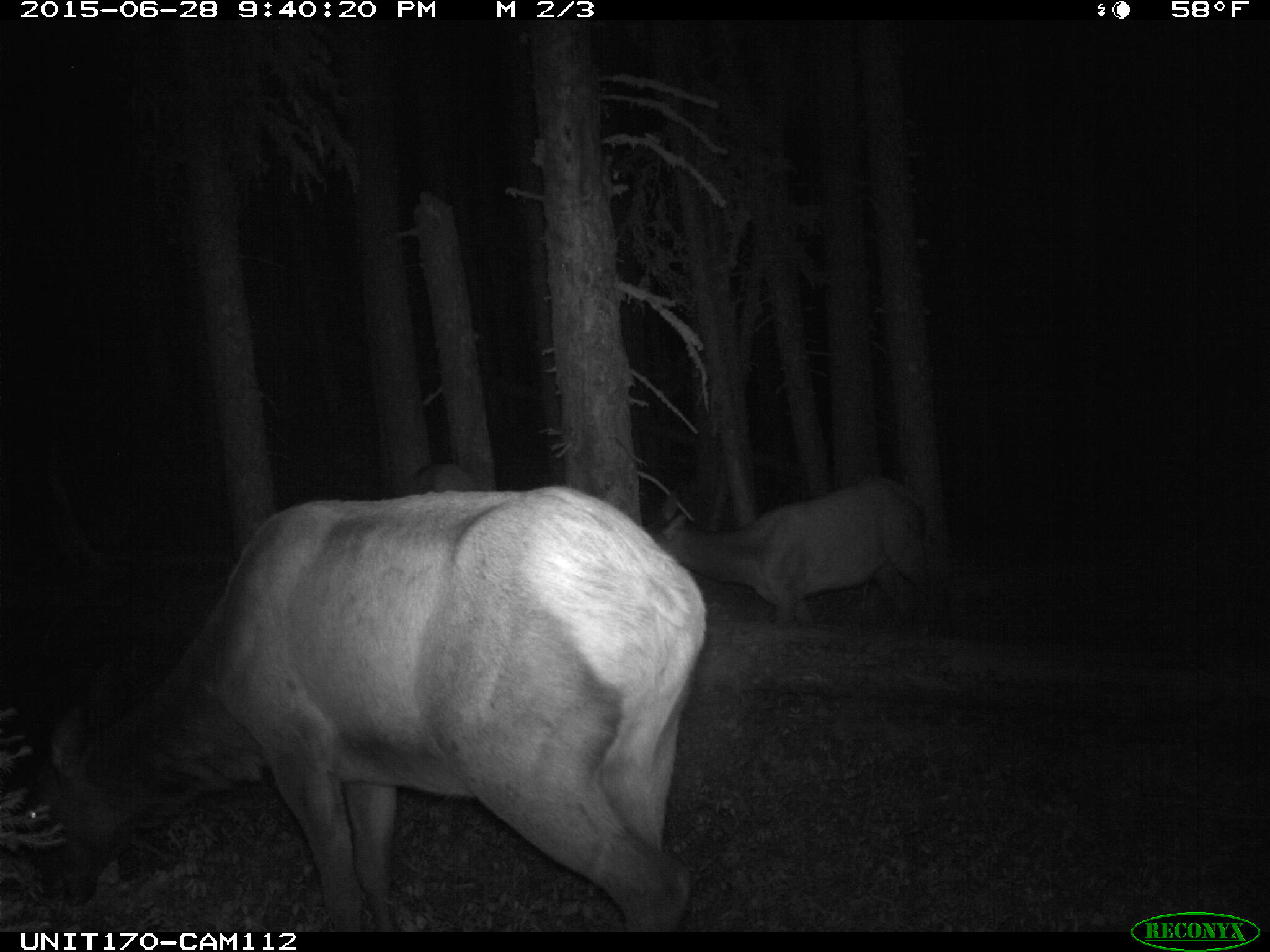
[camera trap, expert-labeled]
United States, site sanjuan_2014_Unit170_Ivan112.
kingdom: Animalia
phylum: Chordata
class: Mammalia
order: Artiodactyla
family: Cervidae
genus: Cervus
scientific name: Cervus elaphus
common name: red deer